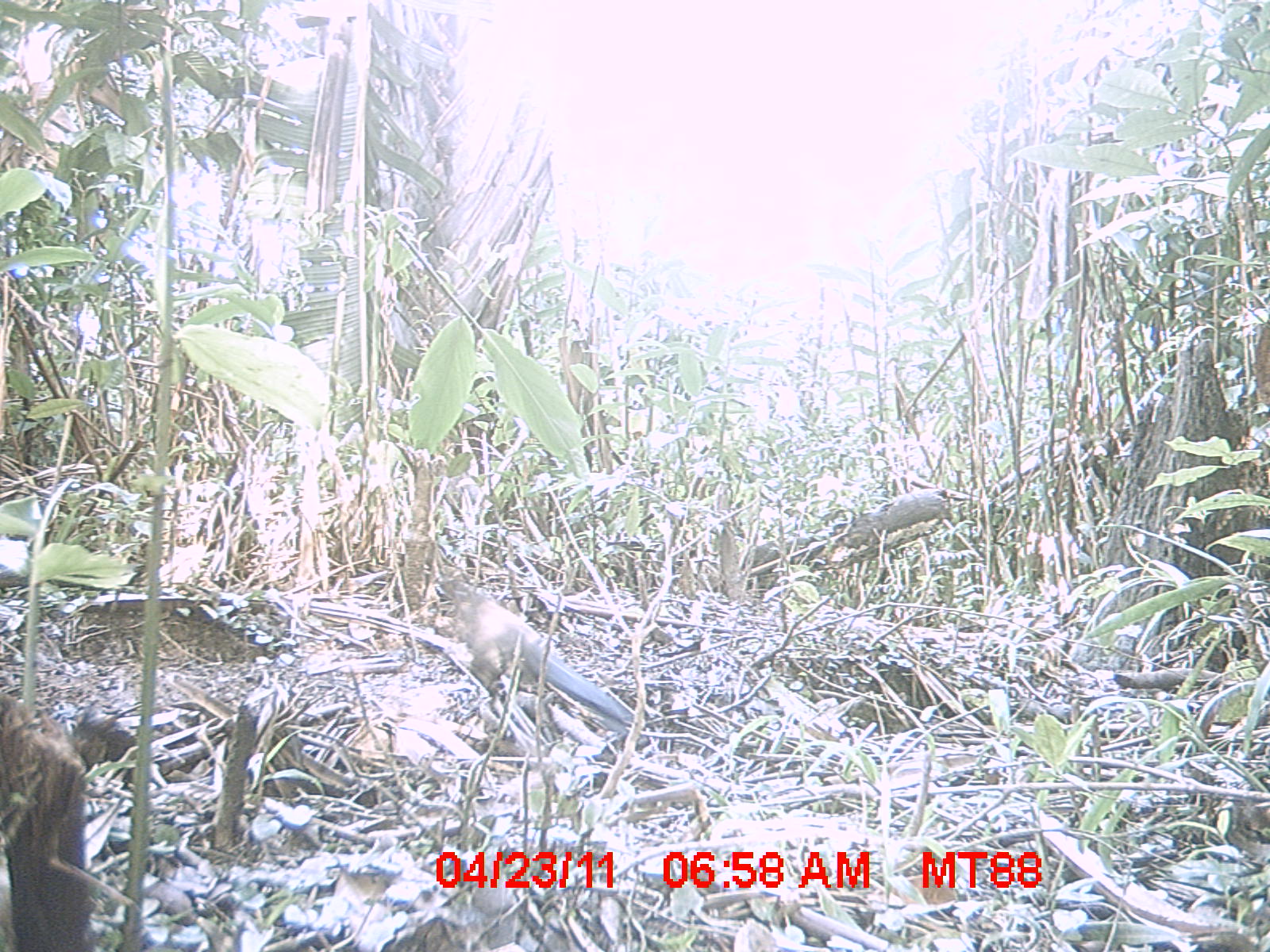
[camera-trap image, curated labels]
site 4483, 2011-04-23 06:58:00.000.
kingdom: Animalia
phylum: Chordata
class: Aves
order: Cuculiformes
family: Cuculidae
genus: Coua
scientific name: Coua serriana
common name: red-breasted coua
Coua serriana (red-breasted coua), count 1.